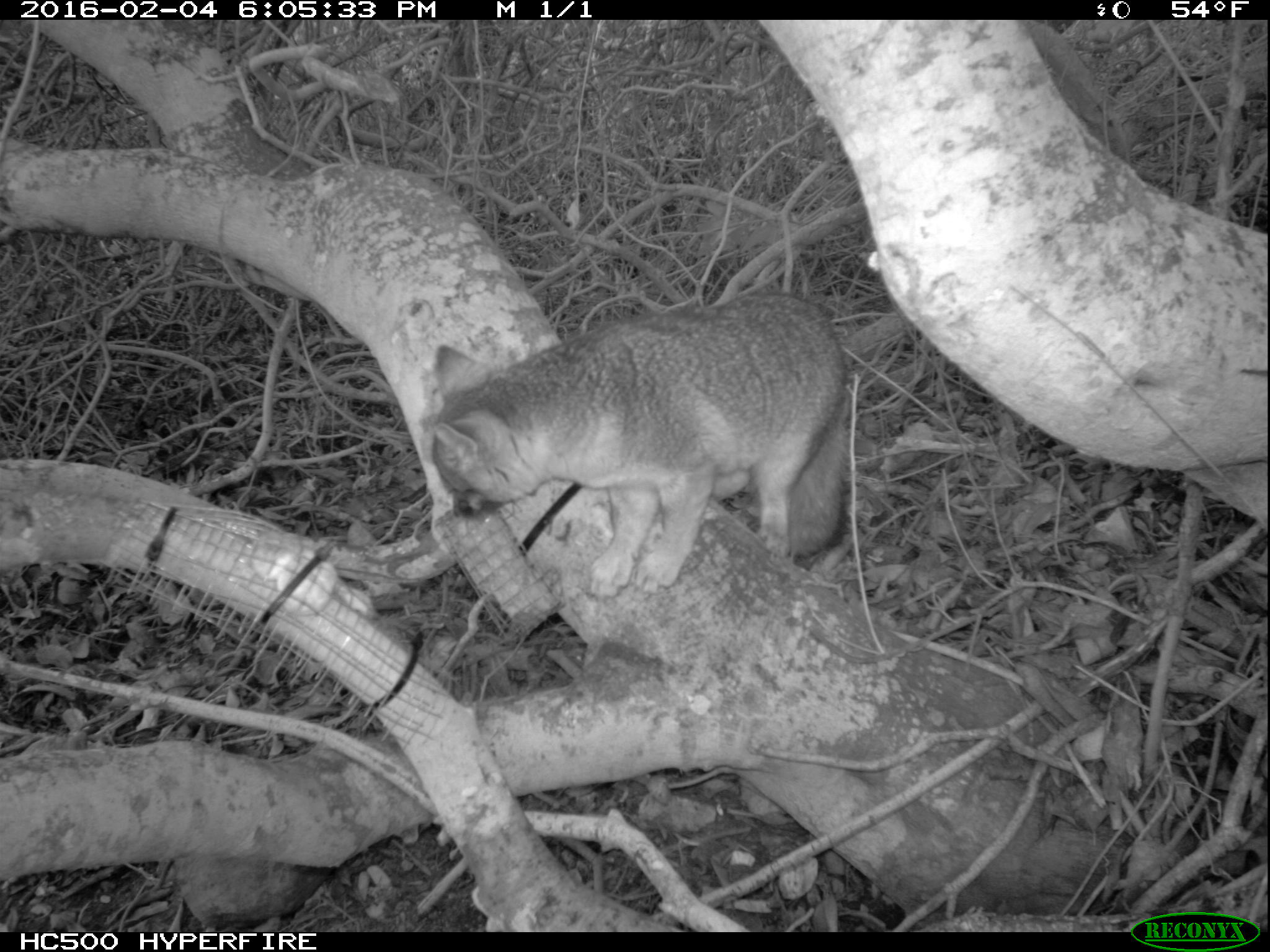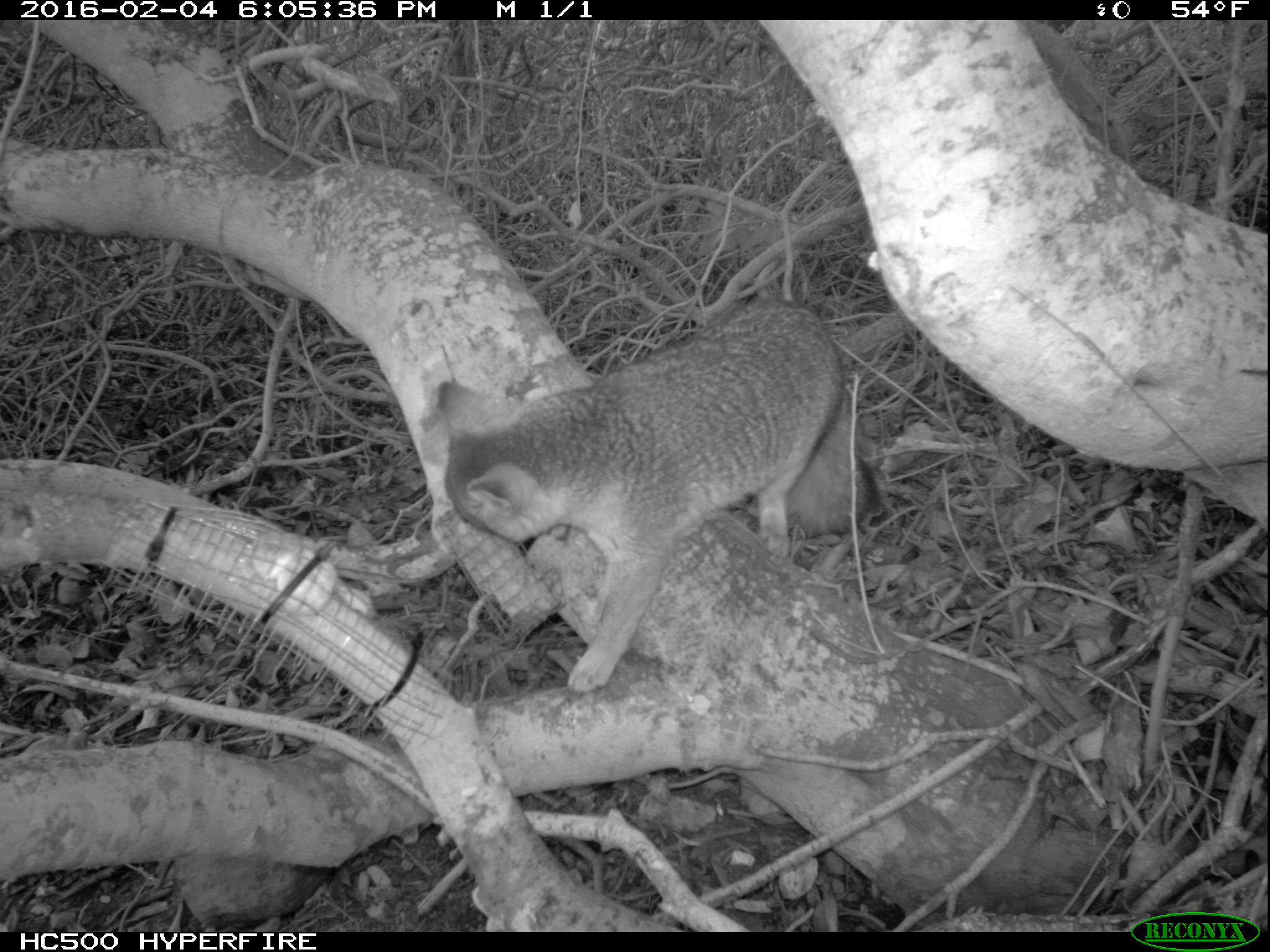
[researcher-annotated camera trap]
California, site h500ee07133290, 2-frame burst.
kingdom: Animalia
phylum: Chordata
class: Mammalia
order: Carnivora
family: Canidae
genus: Urocyon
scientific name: Urocyon littoralis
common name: island fox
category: fox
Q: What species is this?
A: Fox (island fox) (Urocyon littoralis).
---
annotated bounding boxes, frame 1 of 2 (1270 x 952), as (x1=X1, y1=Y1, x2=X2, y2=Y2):
fox: (x1=432, y1=293, x2=851, y2=599)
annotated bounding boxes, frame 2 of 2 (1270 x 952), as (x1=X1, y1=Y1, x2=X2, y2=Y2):
fox: (x1=433, y1=301, x2=876, y2=697)